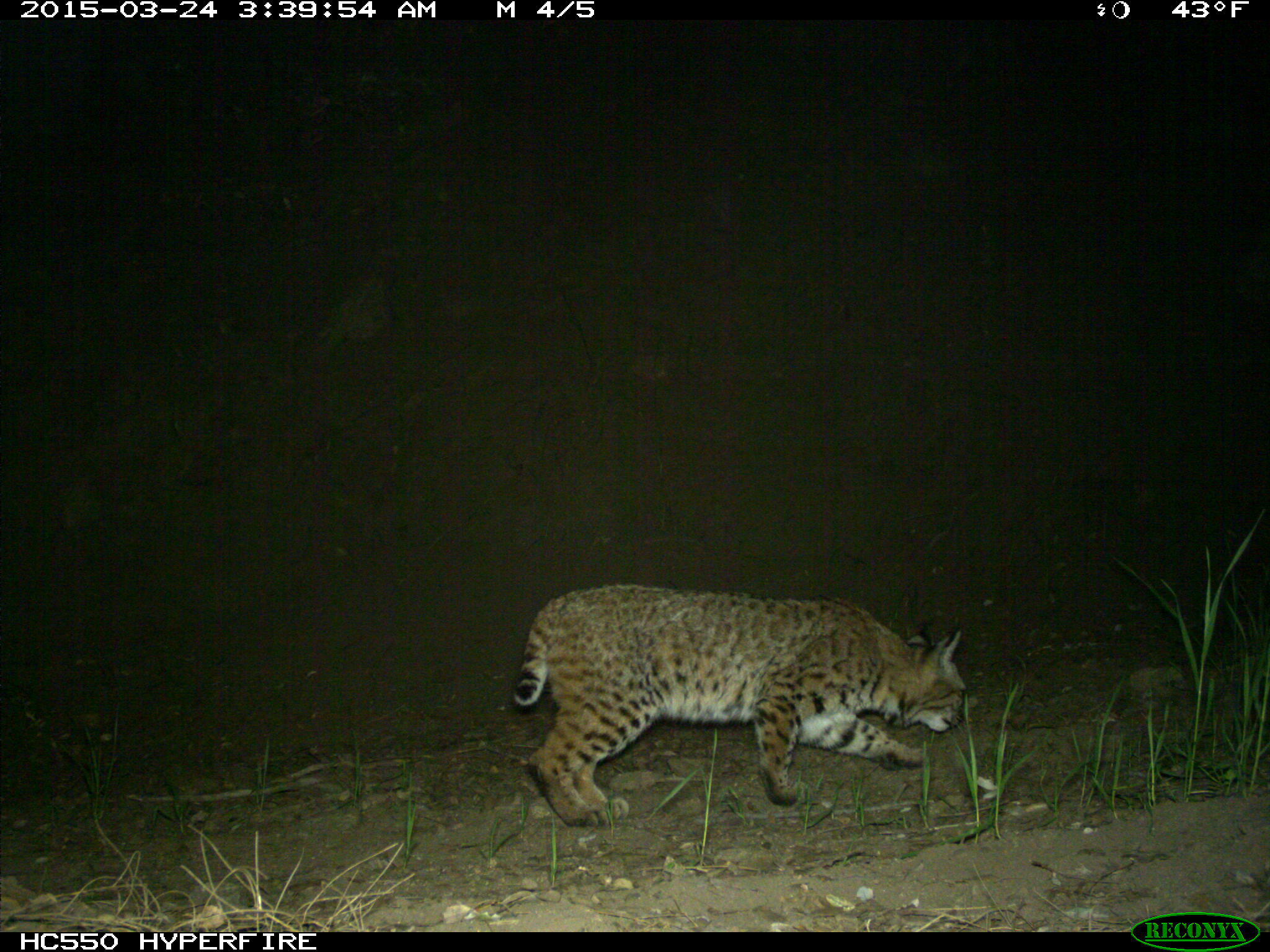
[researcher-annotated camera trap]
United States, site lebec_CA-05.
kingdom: Animalia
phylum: Chordata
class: Mammalia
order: Carnivora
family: Felidae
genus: Lynx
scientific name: Lynx rufus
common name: bobcat